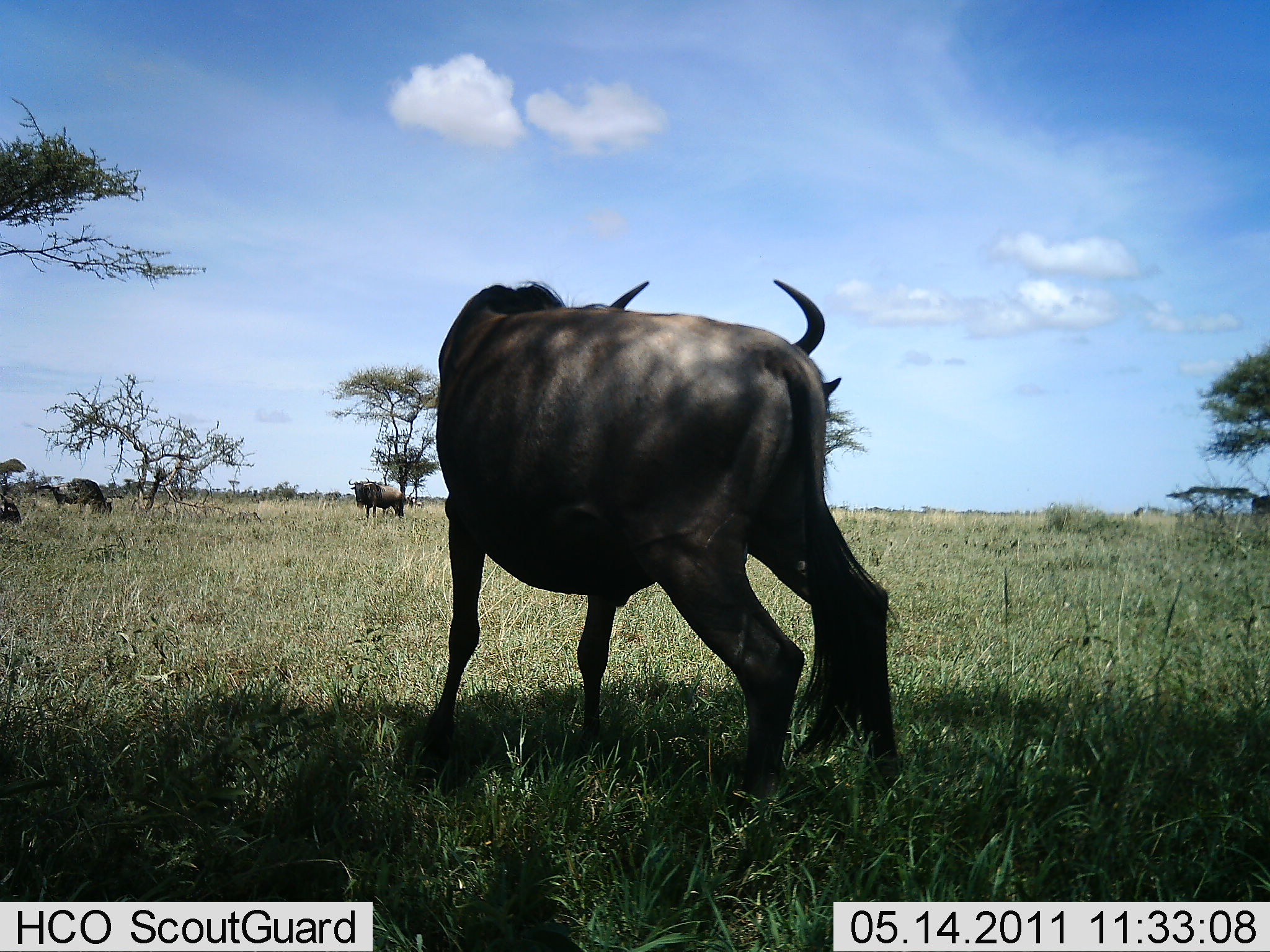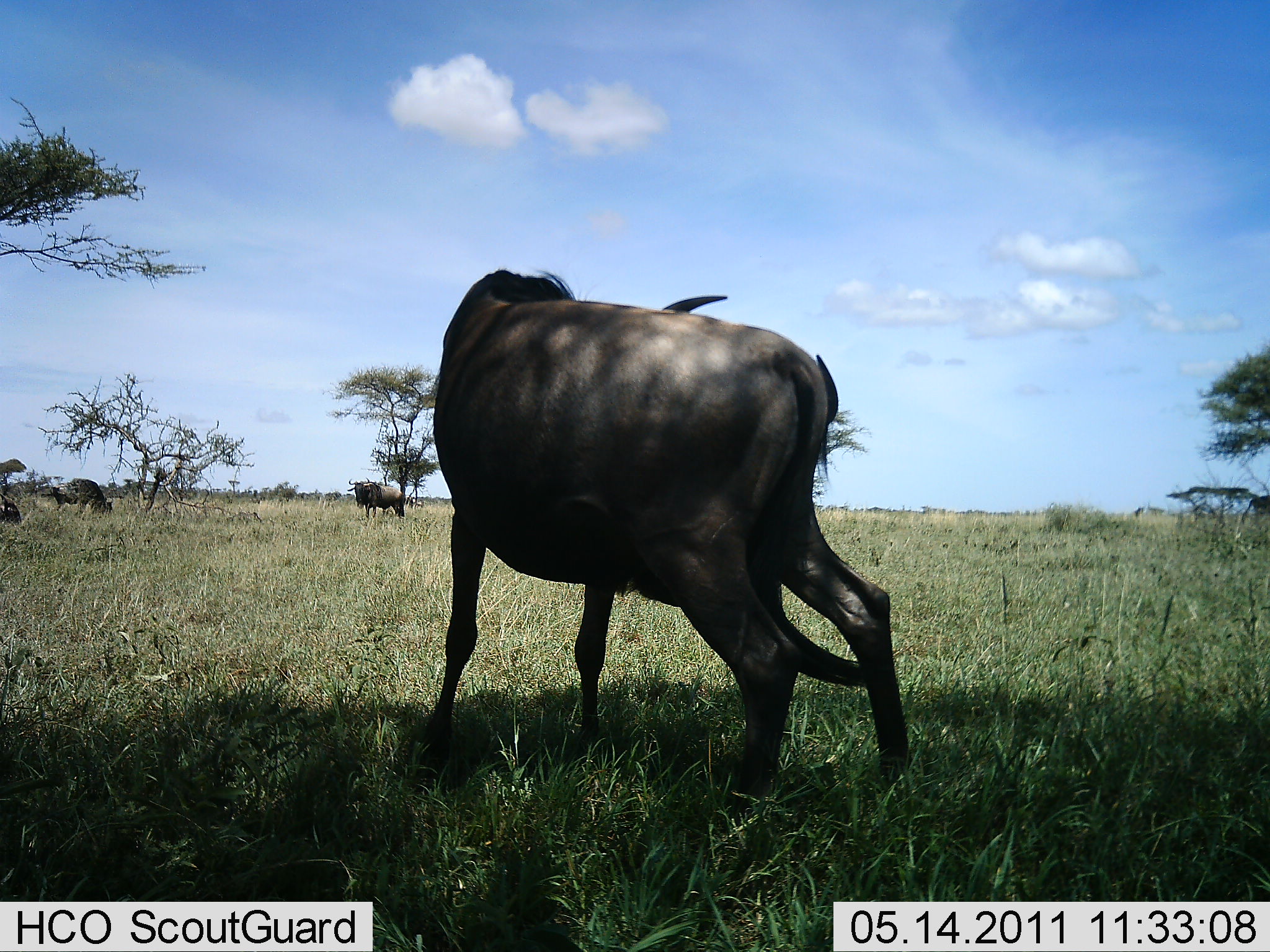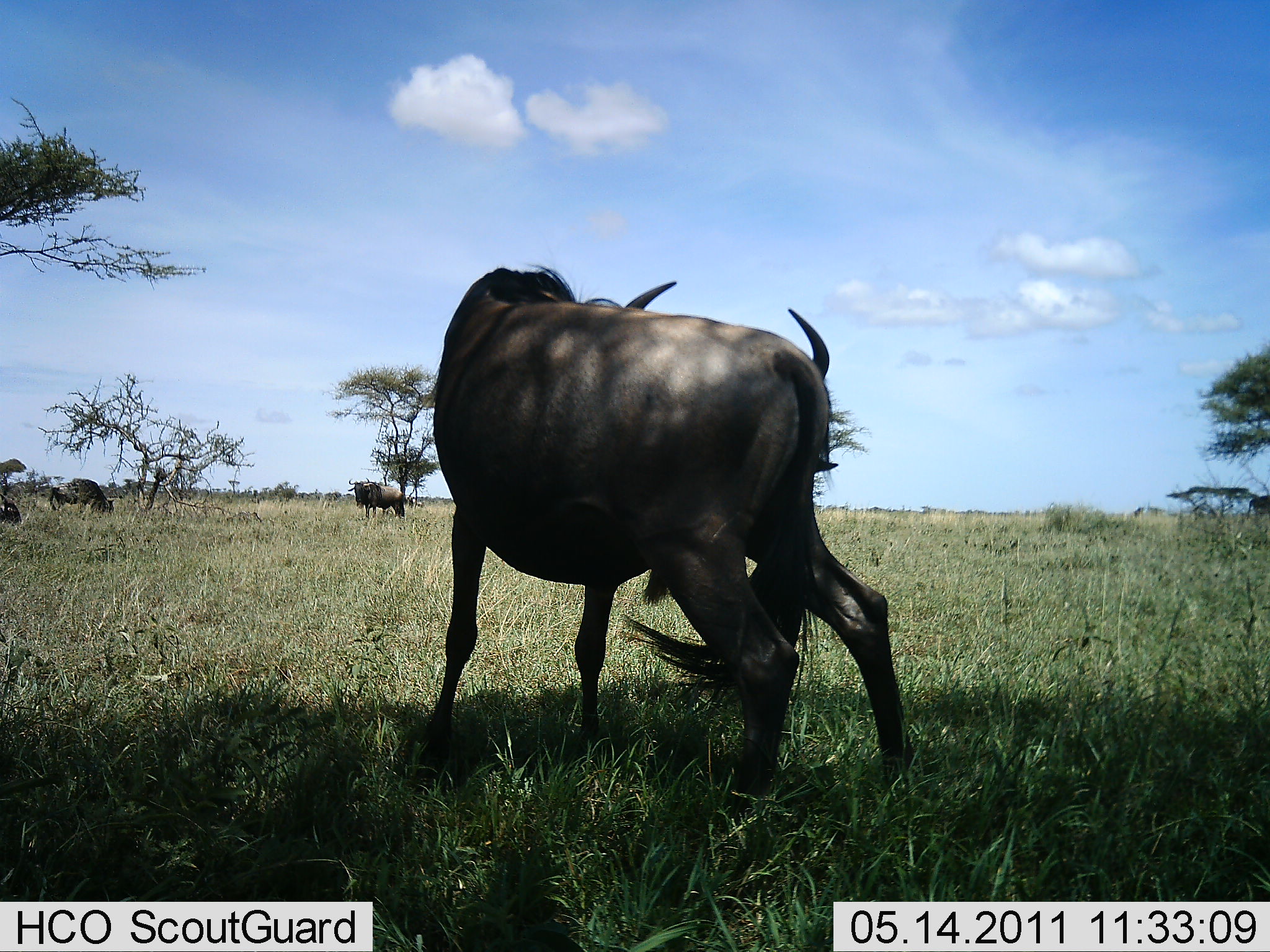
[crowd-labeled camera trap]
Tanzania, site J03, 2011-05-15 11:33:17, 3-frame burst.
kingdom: Animalia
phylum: Chordata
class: Mammalia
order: Artiodactyla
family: Bovidae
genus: Connochaetes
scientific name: Connochaetes taurinus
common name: blue wildebeest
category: wildebeest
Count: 4.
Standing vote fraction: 92%.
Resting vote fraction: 31%.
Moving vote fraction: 0%.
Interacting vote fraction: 0%.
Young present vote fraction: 0%.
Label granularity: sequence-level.